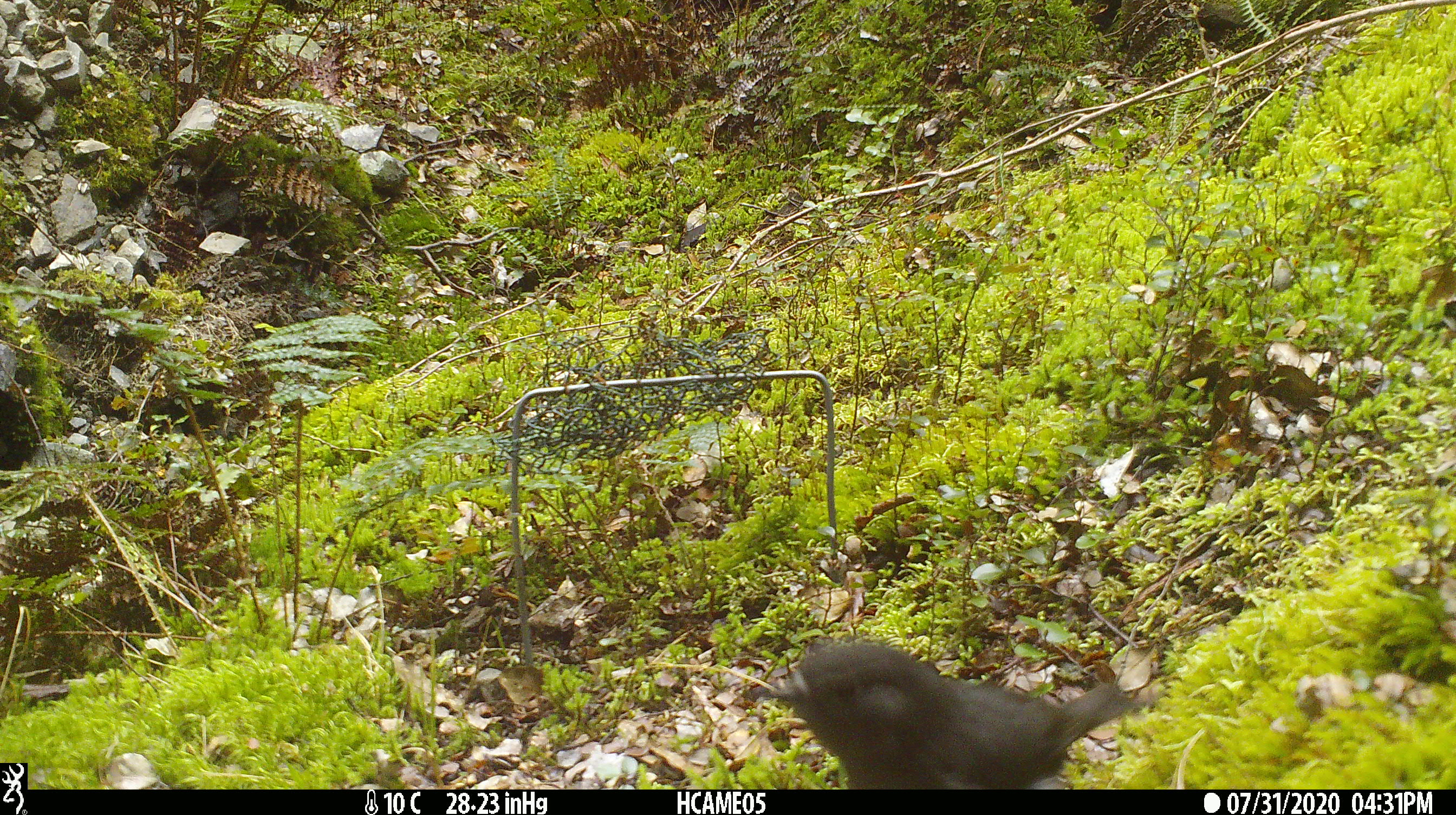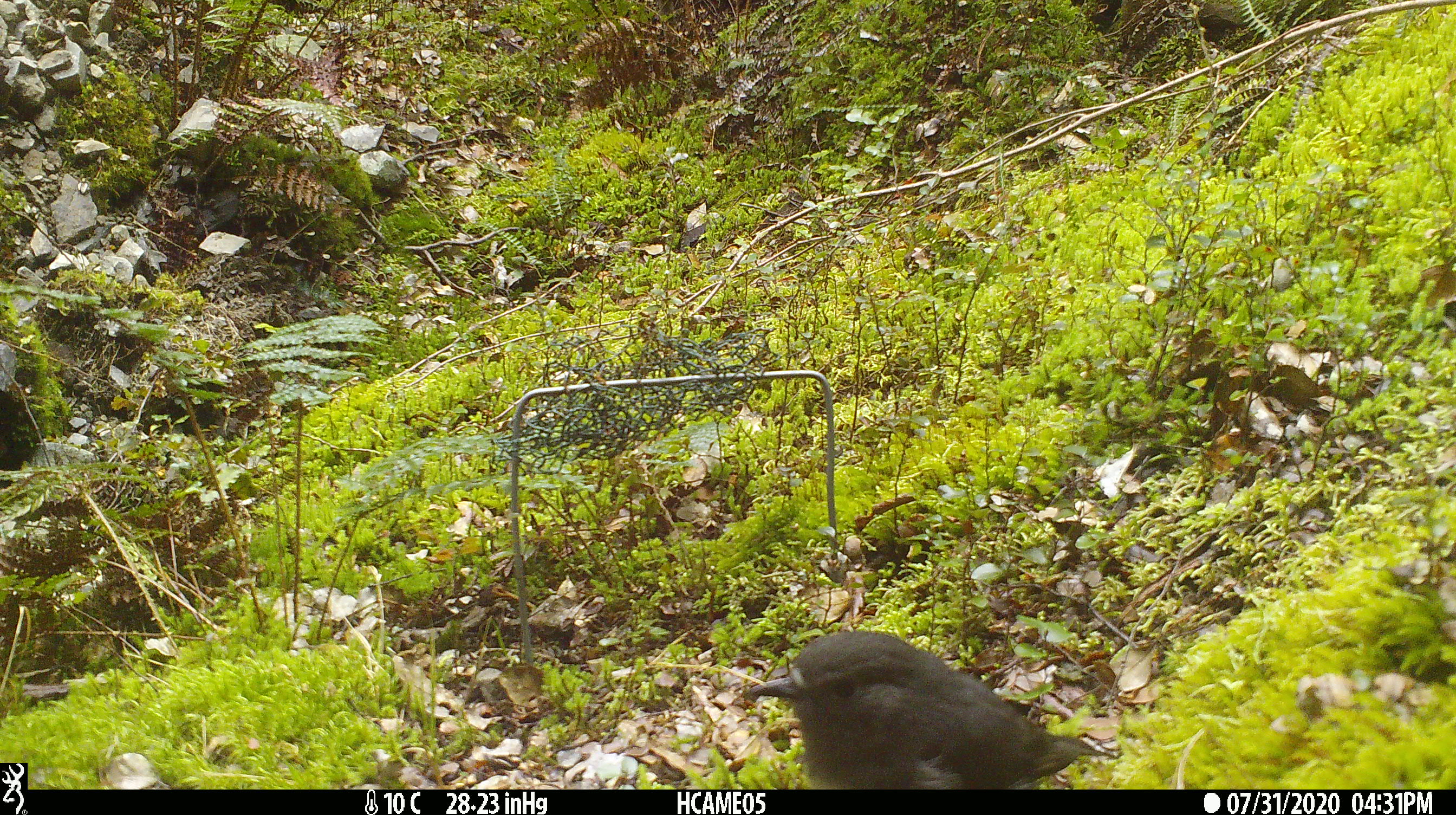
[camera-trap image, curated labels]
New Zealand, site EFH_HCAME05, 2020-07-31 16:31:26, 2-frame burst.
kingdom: Animalia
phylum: Chordata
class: Aves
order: Passeriformes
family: Petroicidae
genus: Petroica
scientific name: Petroica australis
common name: new zealand robin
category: robin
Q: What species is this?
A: Robin (new zealand robin) (Petroica australis).